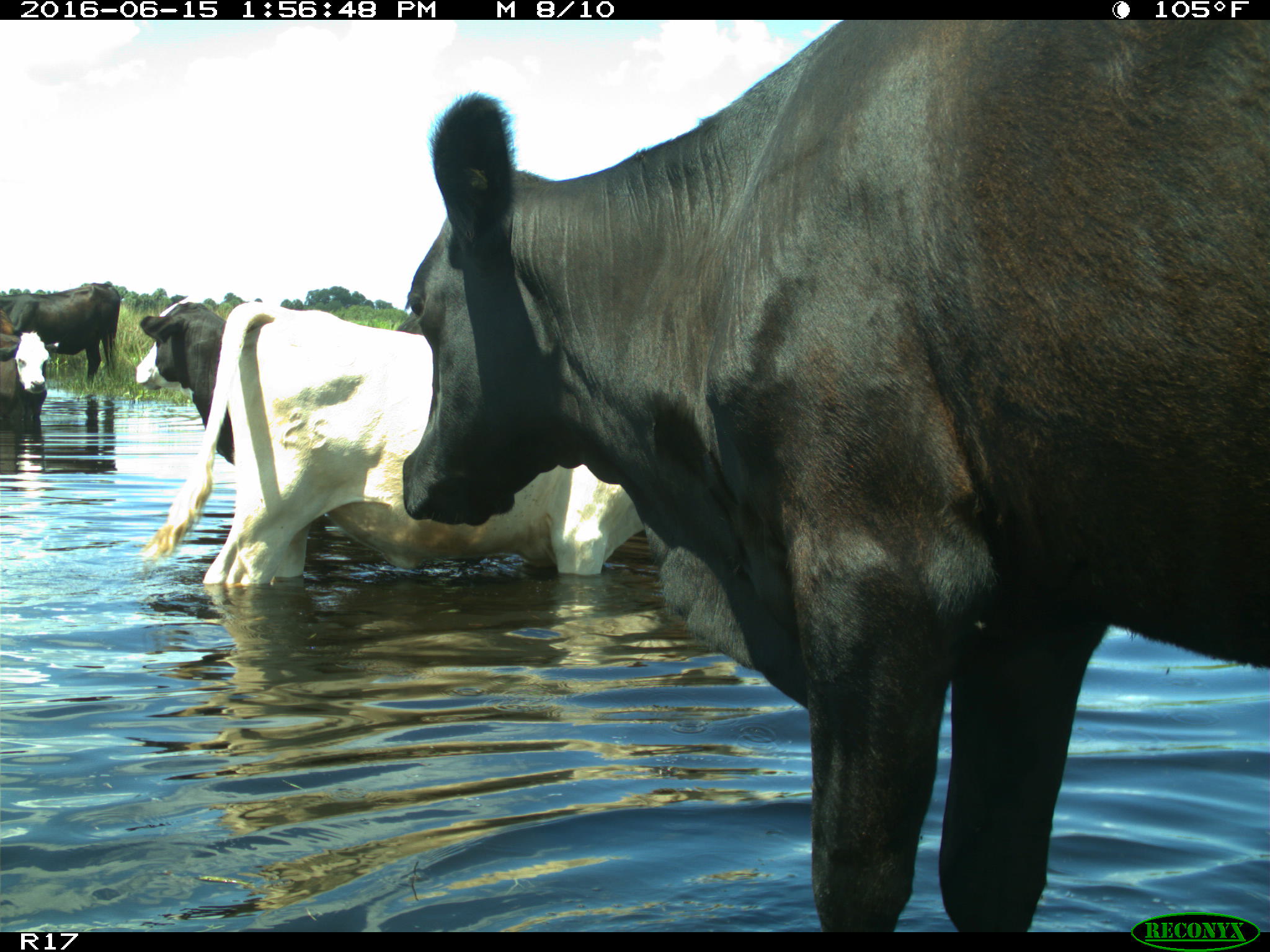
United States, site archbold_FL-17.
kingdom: Animalia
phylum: Chordata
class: Mammalia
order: Artiodactyla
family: Bovidae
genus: Bos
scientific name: Bos taurus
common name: domestic cow